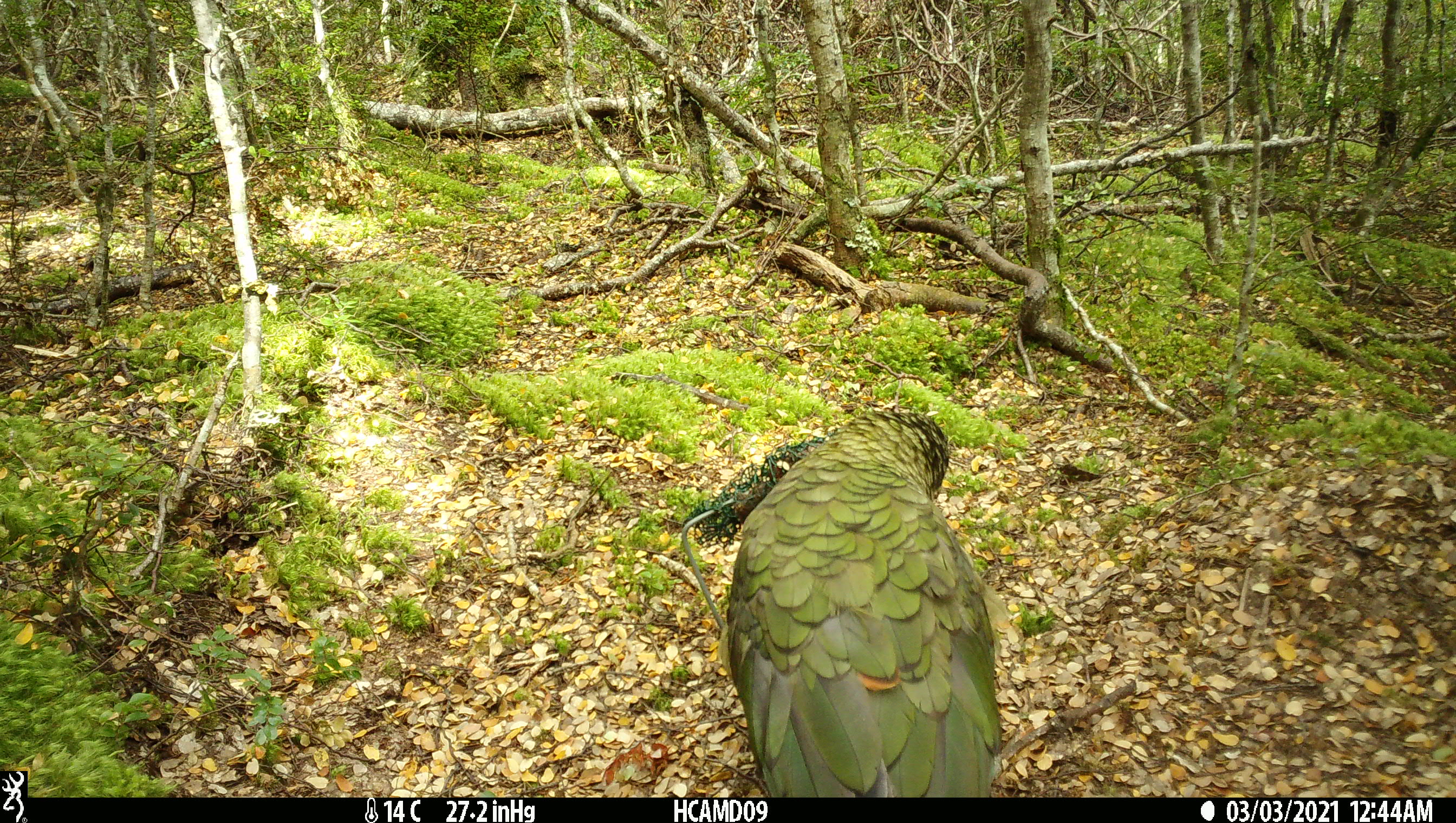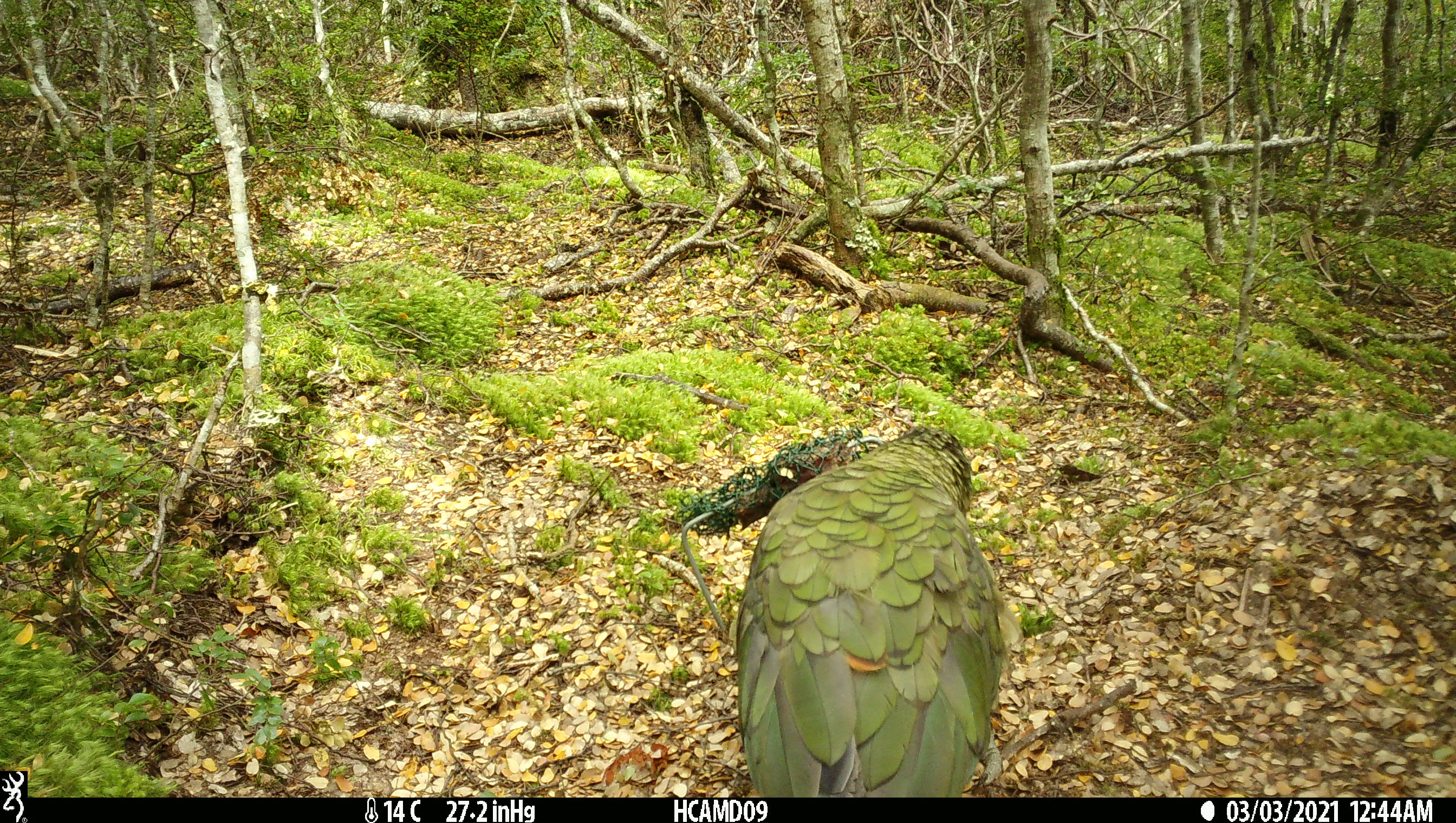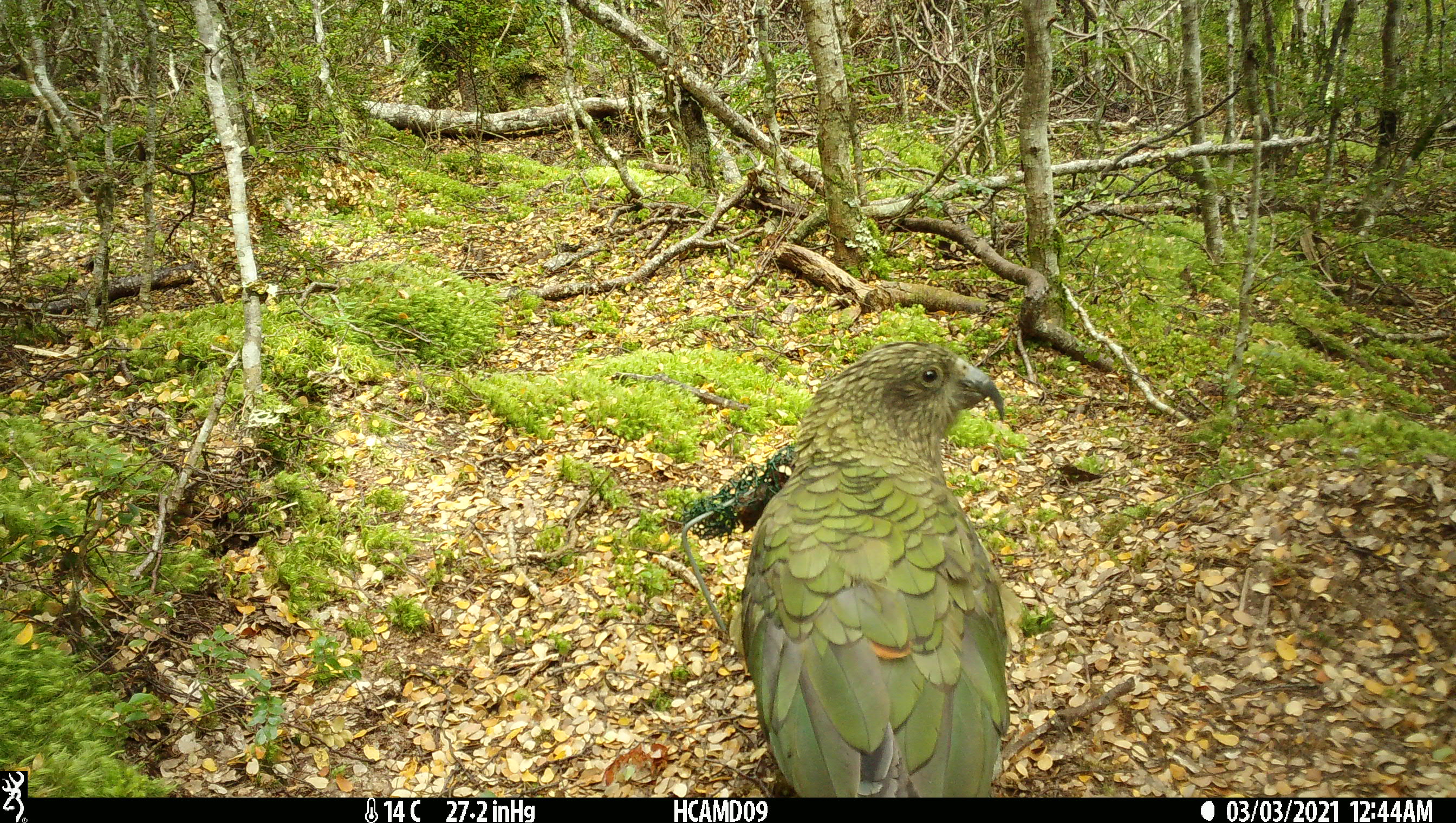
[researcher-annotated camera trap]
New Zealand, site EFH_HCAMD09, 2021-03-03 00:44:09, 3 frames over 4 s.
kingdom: Animalia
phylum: Chordata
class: Aves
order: Psittaciformes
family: Strigopidae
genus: Nestor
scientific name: Nestor notabilis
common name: kea